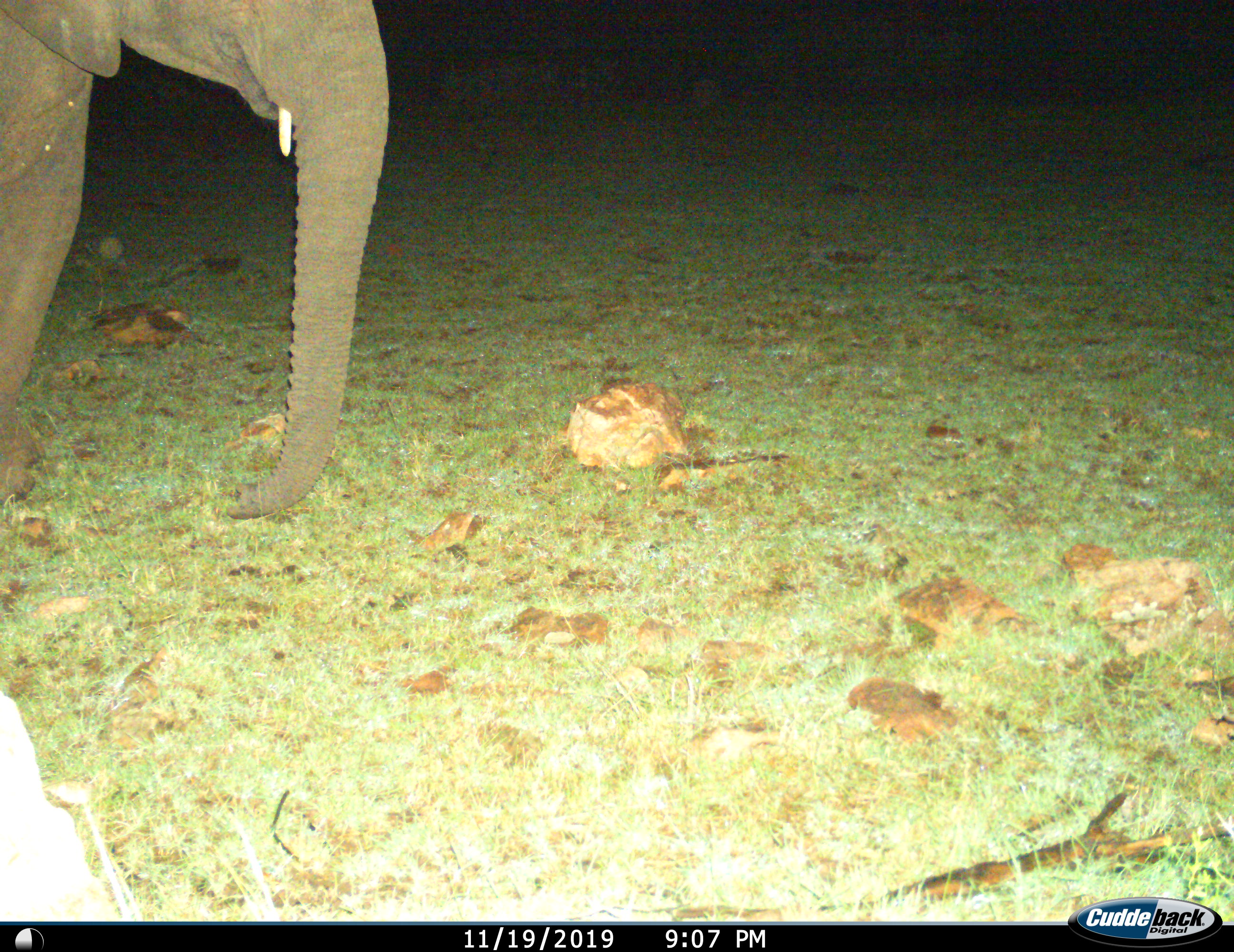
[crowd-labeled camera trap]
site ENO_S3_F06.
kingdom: Animalia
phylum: Chordata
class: Mammalia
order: Proboscidea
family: Elephantidae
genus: Loxodonta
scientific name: Loxodonta africana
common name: african bush elephant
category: elephant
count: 1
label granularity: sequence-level